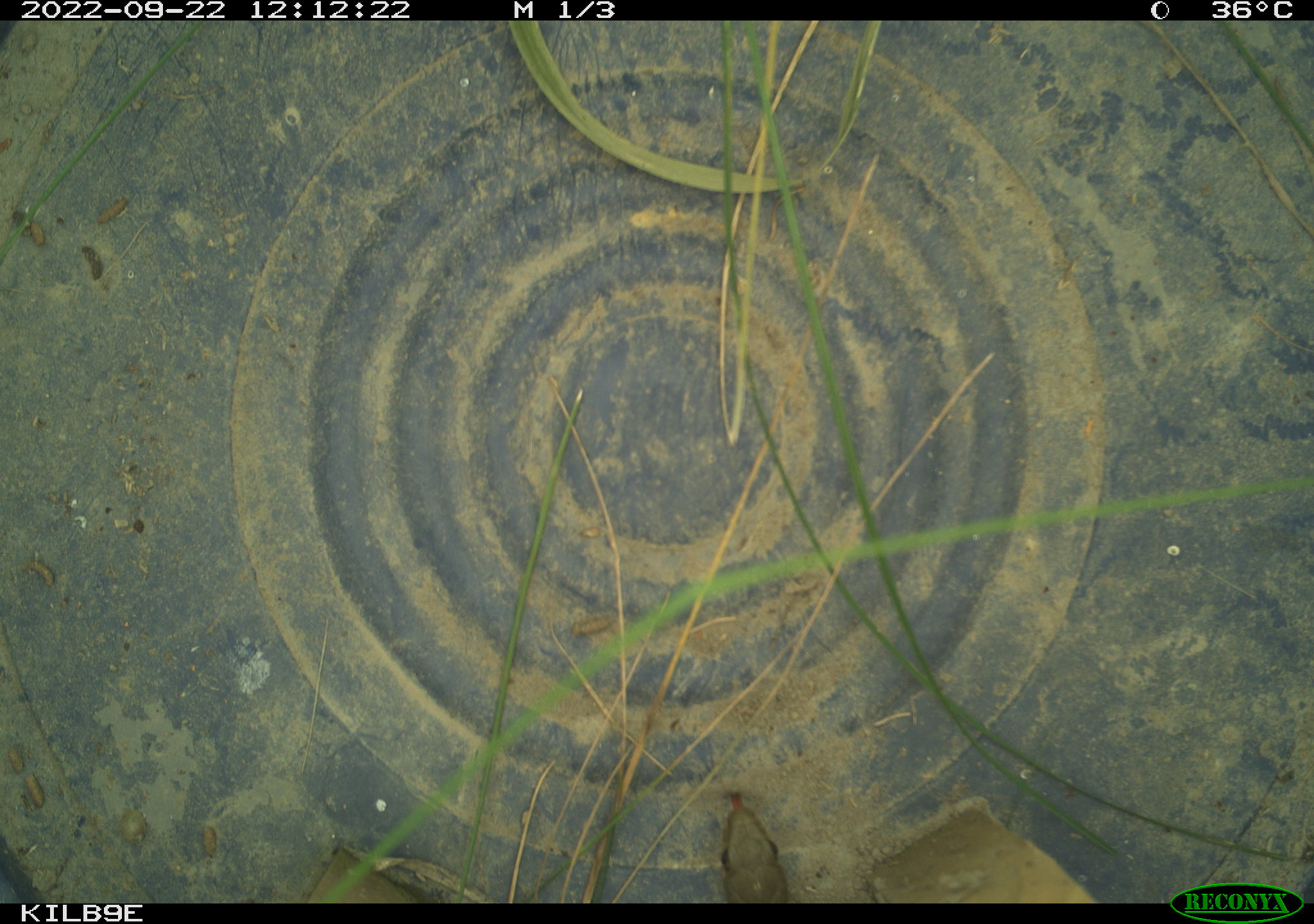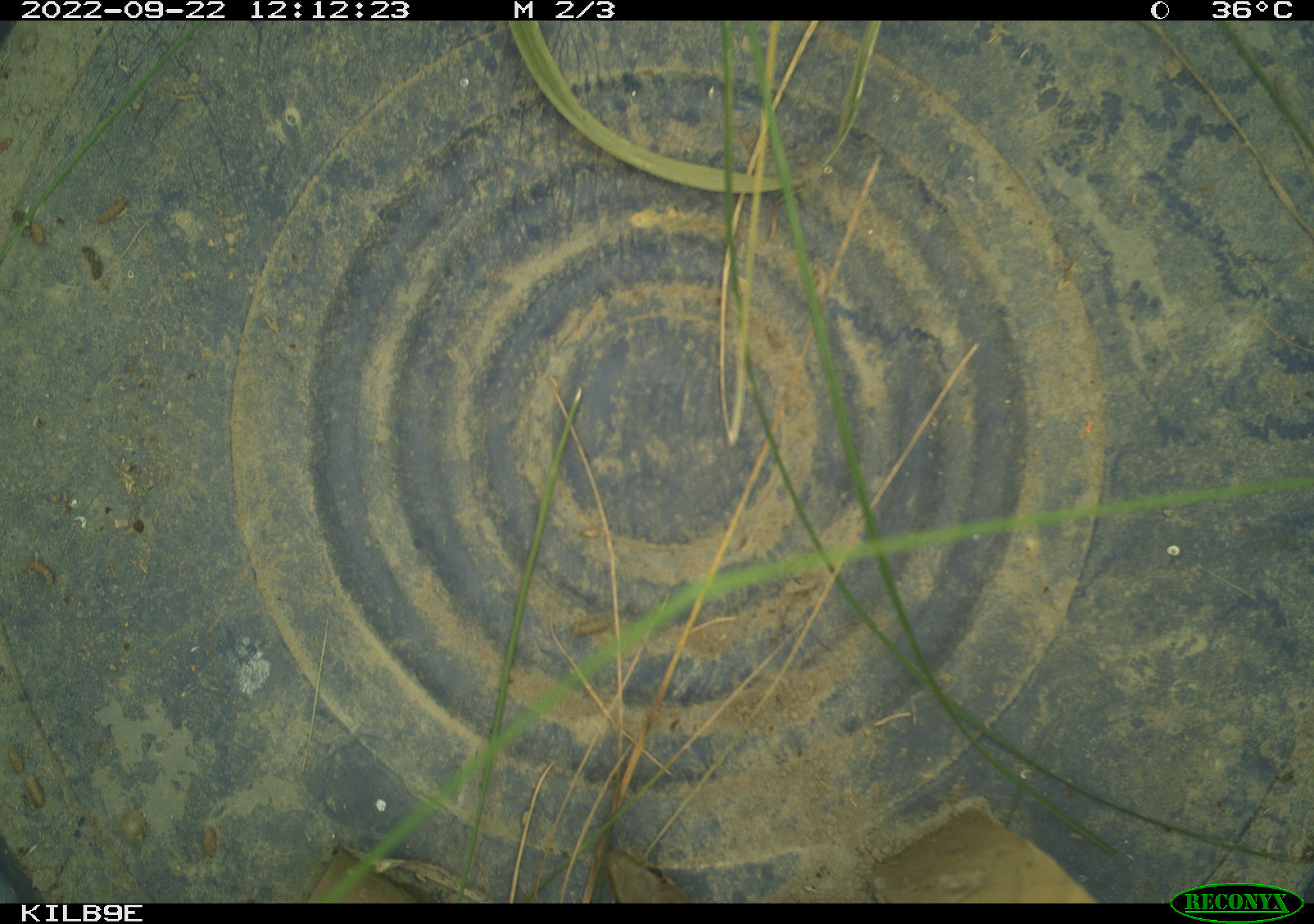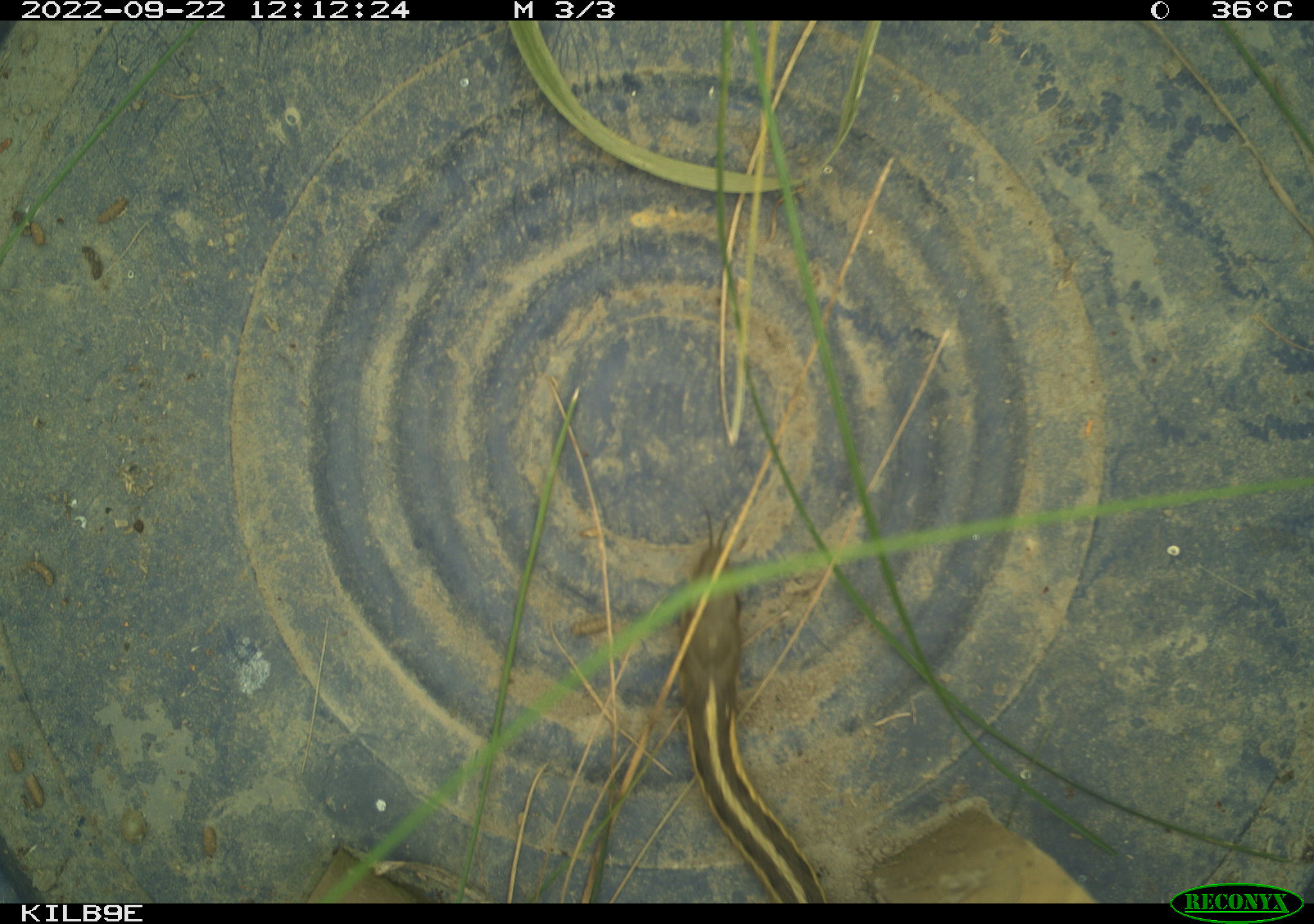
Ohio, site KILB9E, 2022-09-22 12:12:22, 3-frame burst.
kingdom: Animalia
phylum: Chordata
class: Reptilia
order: Squamata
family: Colubridae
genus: Thamnophis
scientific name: Thamnophis sirtalis sirtalis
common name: eastern gartersnake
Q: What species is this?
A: Eastern gartersnake (Thamnophis sirtalis sirtalis).